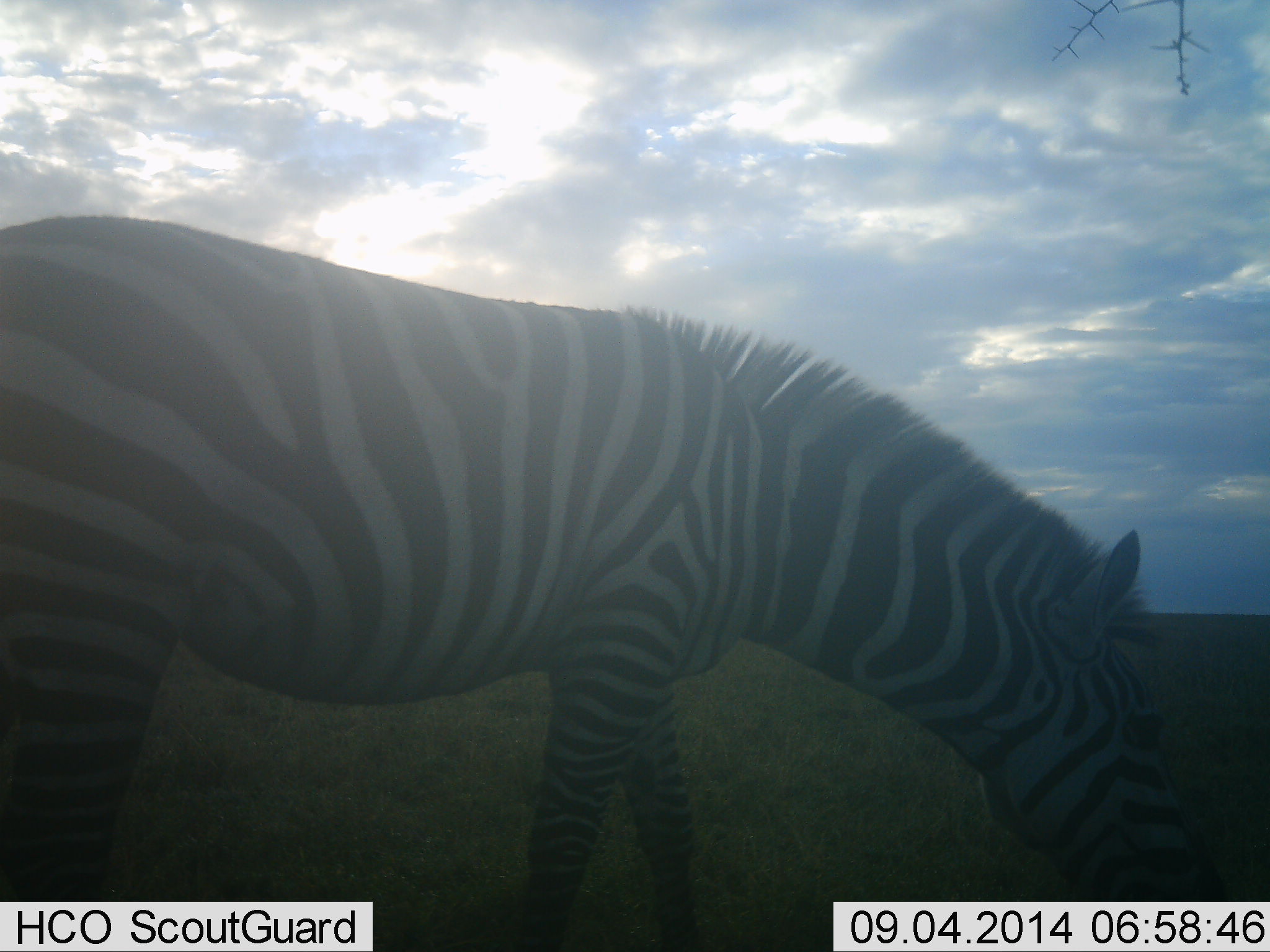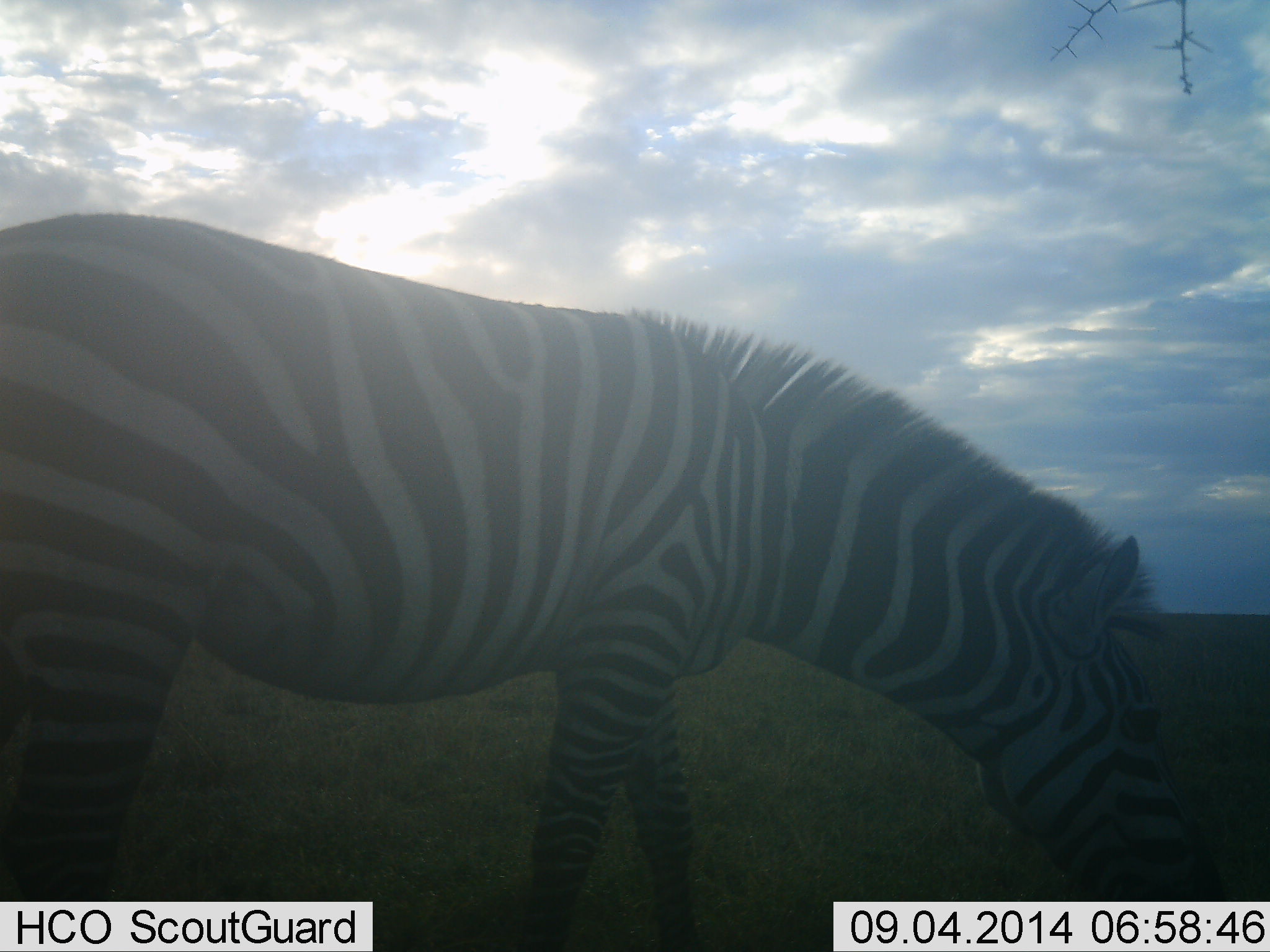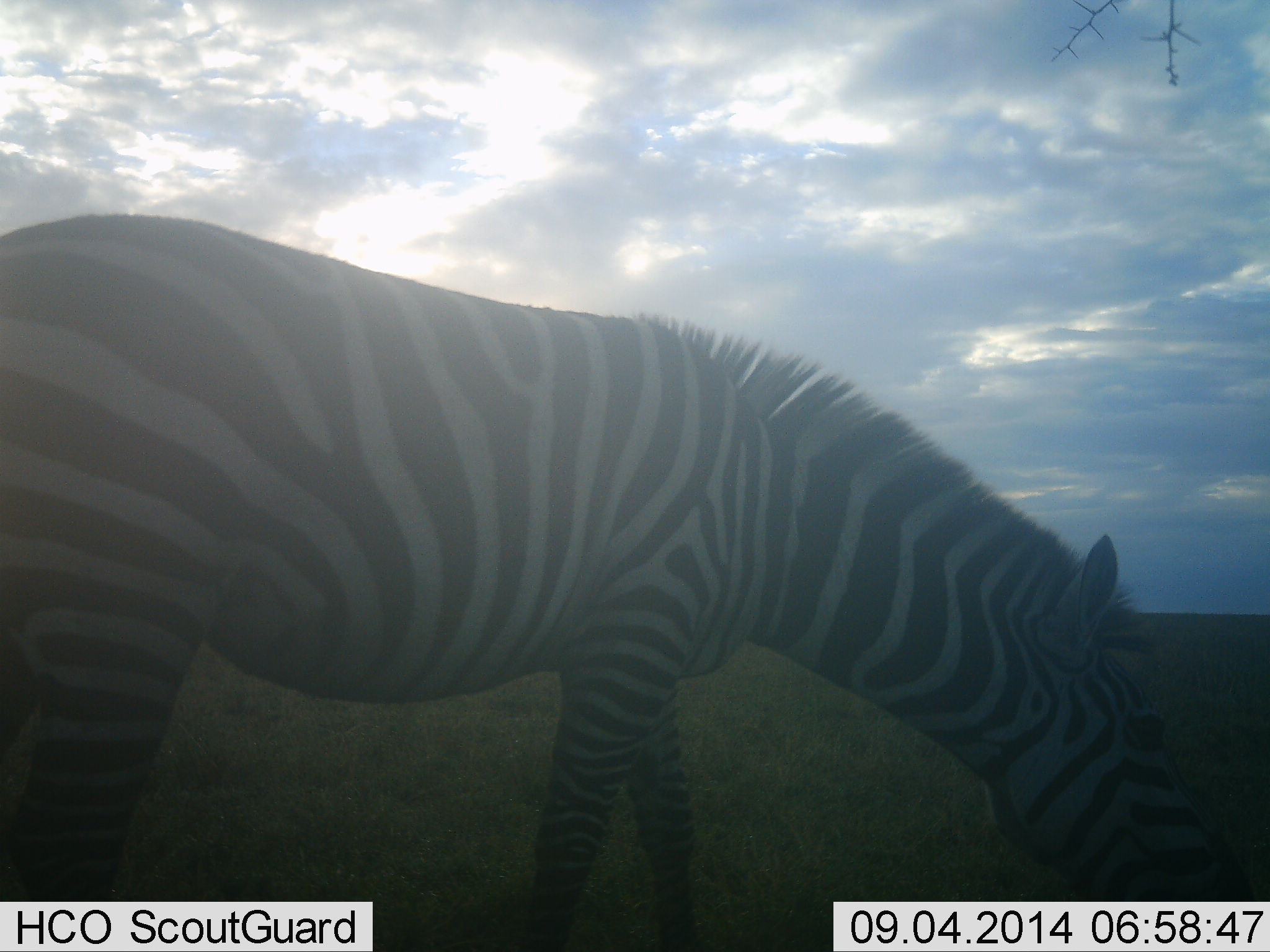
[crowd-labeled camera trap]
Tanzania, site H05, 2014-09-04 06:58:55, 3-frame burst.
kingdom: Animalia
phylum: Chordata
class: Mammalia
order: Perissodactyla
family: Equidae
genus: Equus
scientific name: Equus quagga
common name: plains zebra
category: zebra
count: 1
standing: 10%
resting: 0%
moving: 0%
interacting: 0%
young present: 0%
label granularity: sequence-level